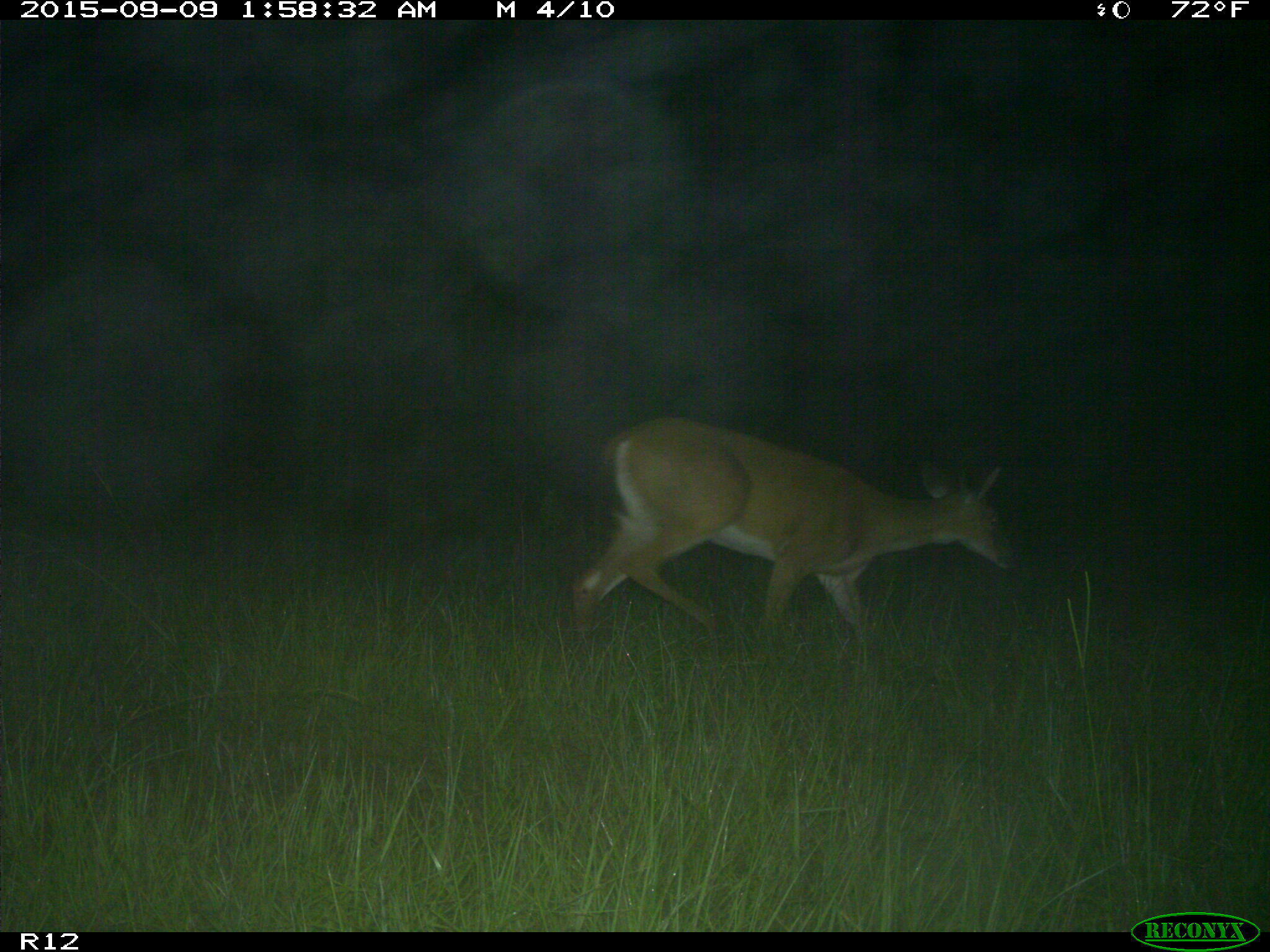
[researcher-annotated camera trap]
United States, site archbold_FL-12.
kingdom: Animalia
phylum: Chordata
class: Mammalia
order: Artiodactyla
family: Cervidae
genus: Odocoileus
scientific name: Odocoileus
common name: deer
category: unidentified deer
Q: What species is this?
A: Unidentified deer (deer) (Odocoileus).